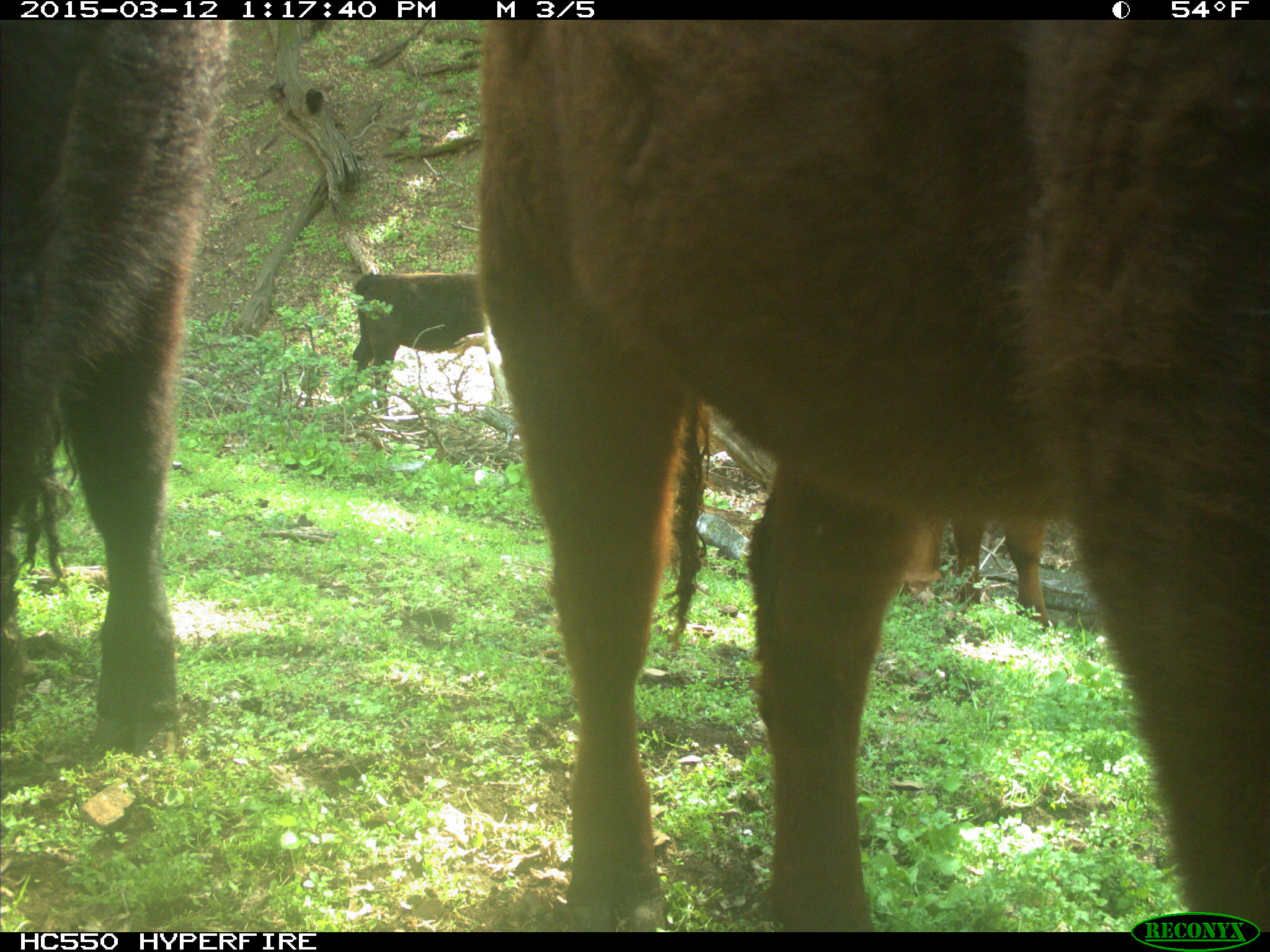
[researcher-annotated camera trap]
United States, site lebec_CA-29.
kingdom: Animalia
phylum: Chordata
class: Mammalia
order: Artiodactyla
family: Bovidae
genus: Bos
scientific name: Bos taurus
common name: domestic cow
Bos taurus (domestic cow).